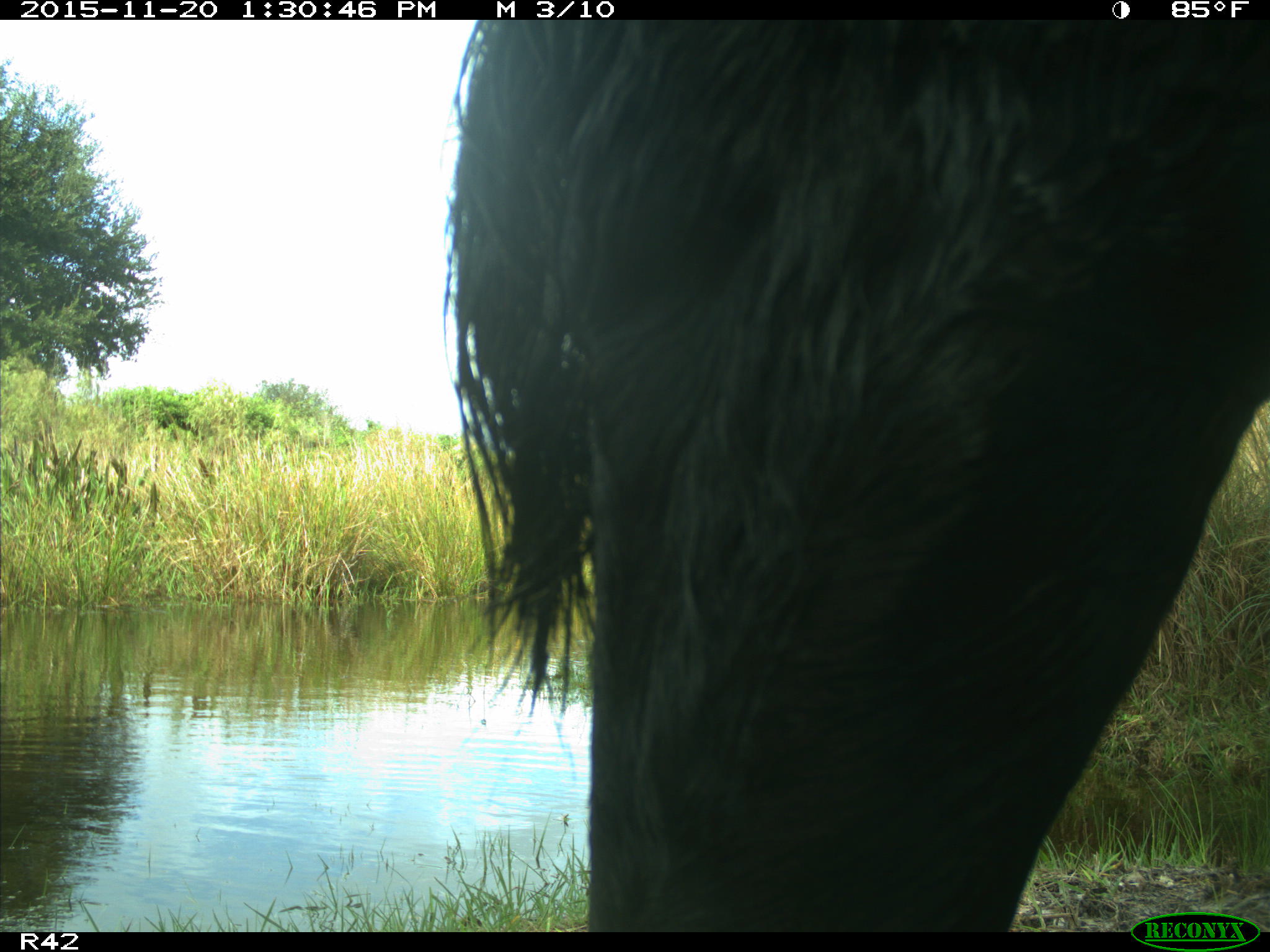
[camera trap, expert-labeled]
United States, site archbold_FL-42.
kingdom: Animalia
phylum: Chordata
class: Mammalia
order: Artiodactyla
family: Bovidae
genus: Bos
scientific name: Bos taurus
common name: domestic cow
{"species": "Bos taurus (domestic cow)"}